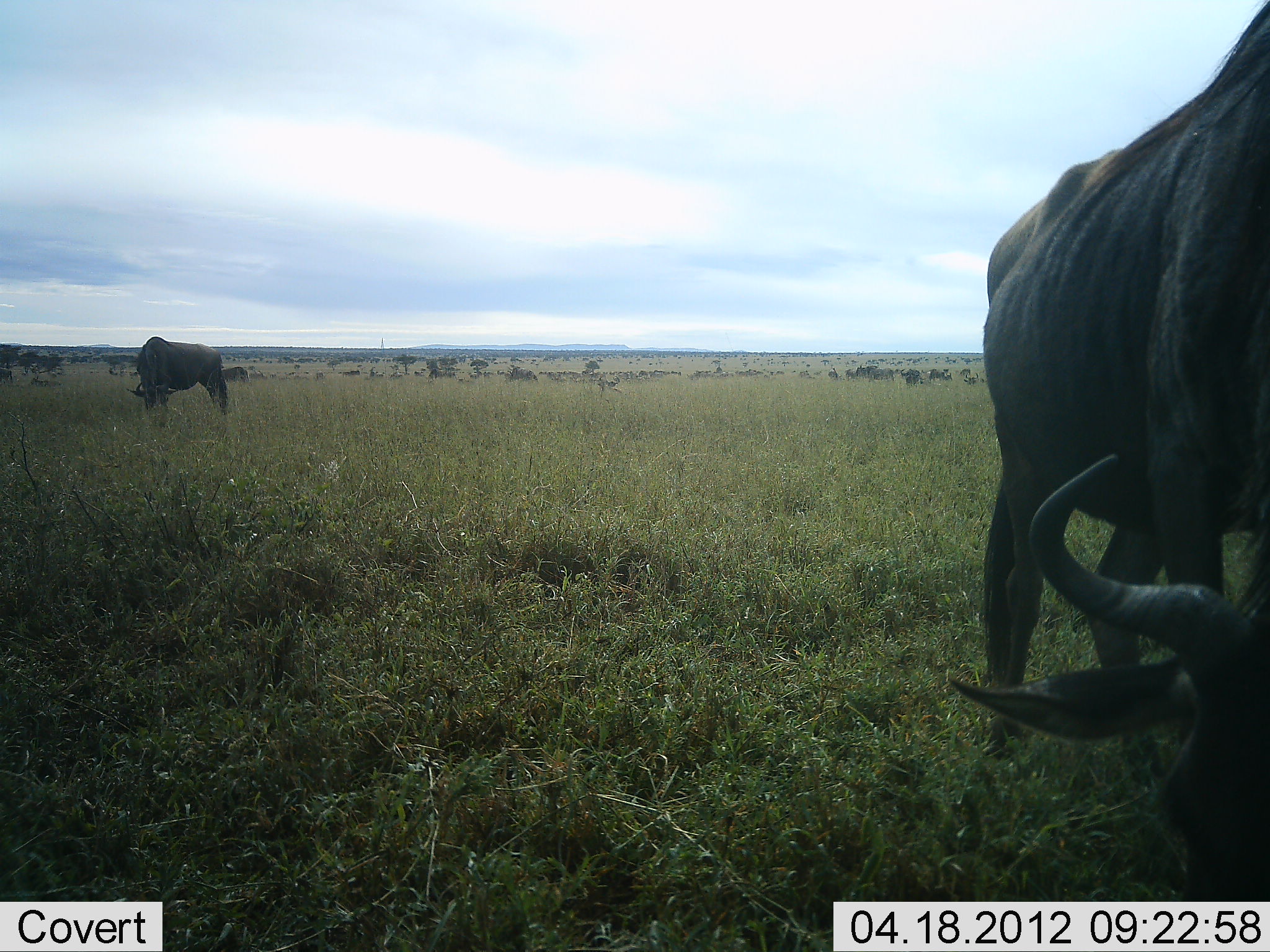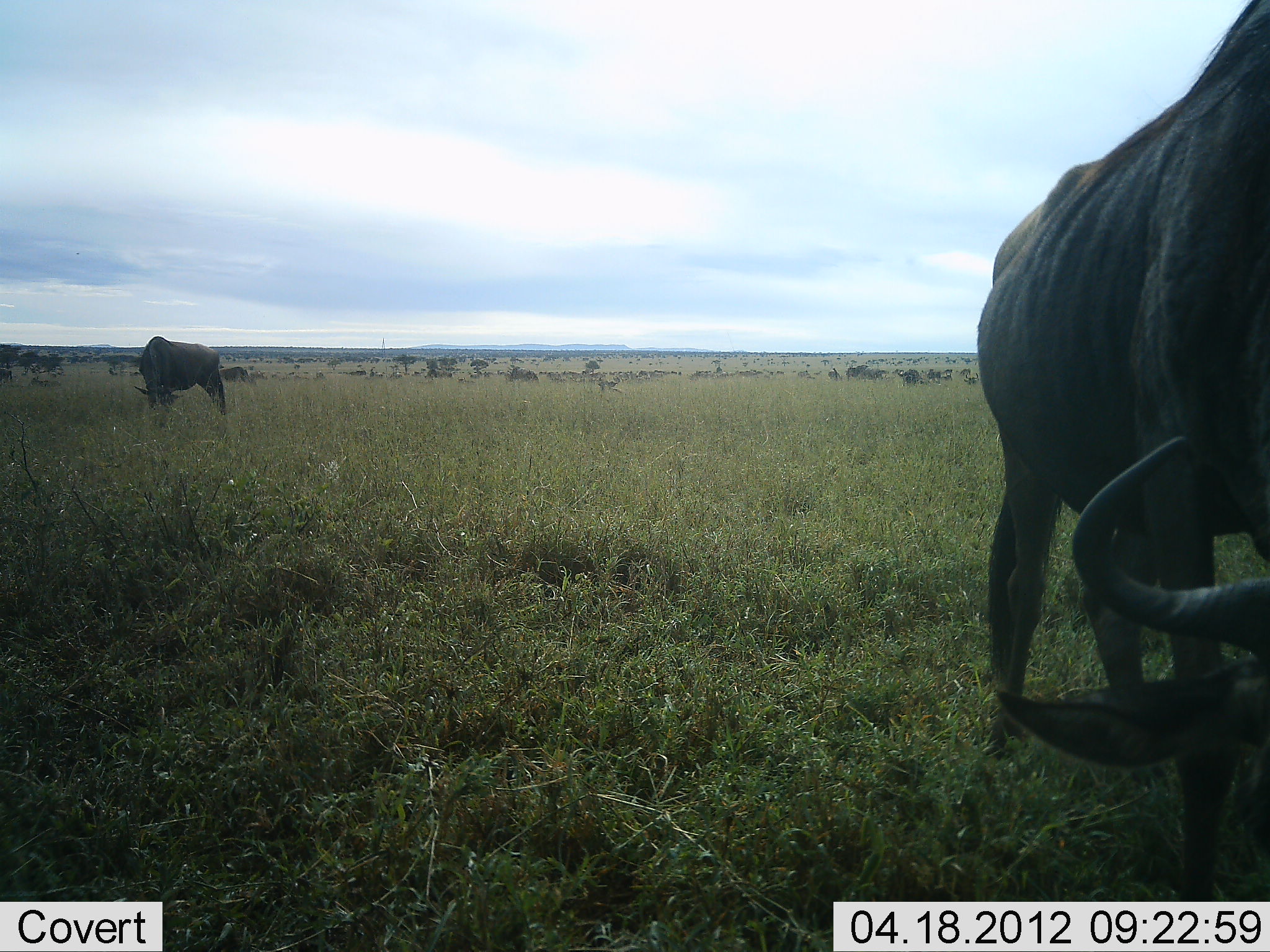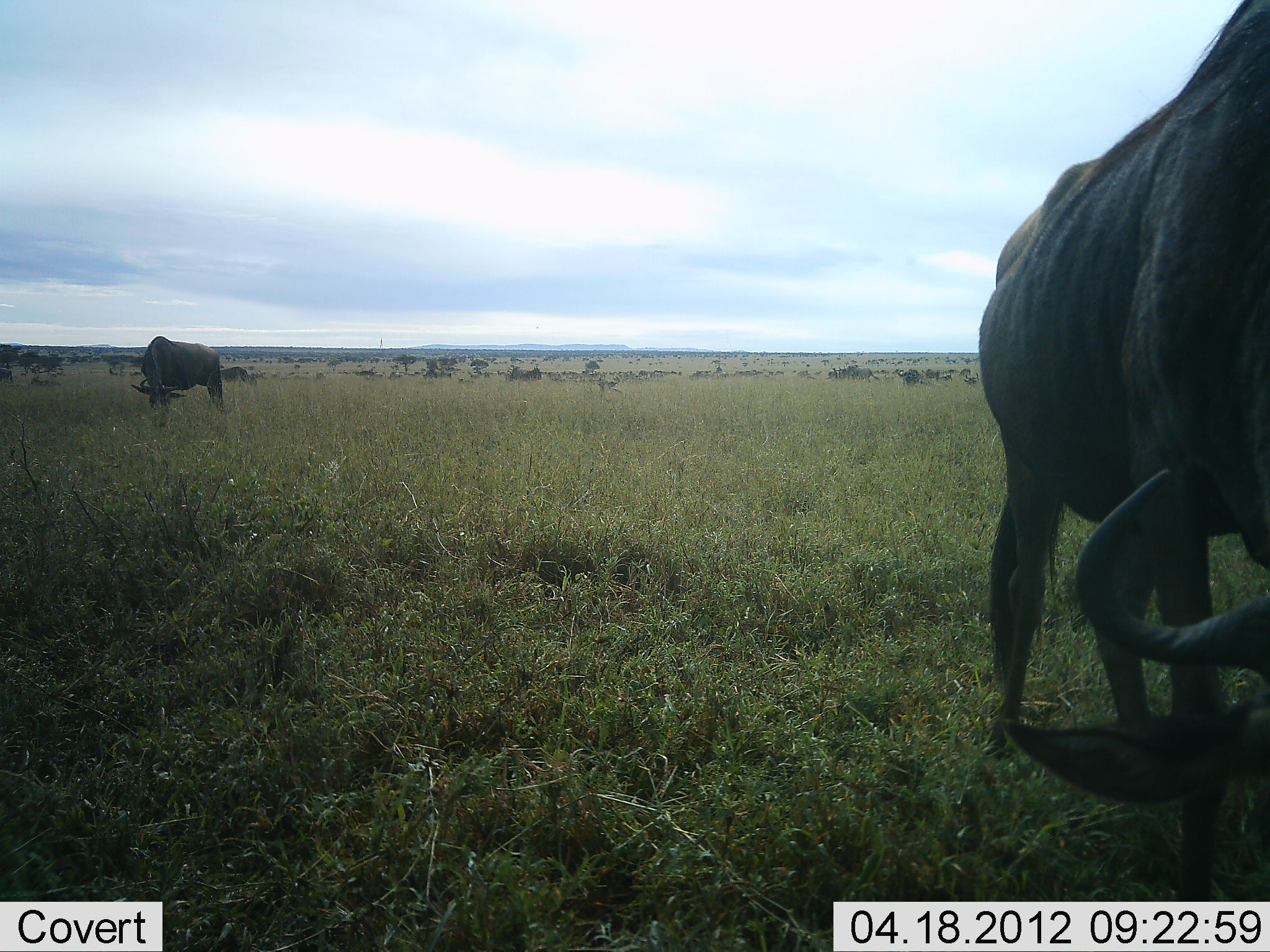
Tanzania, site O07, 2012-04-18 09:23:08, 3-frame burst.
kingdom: Animalia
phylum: Chordata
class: Mammalia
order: Artiodactyla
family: Bovidae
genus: Connochaetes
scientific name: Connochaetes taurinus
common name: blue wildebeest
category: wildebeest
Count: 11-50.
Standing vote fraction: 40%.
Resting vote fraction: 20%.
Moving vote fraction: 27%.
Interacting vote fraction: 20%.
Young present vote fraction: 13%.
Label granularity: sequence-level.